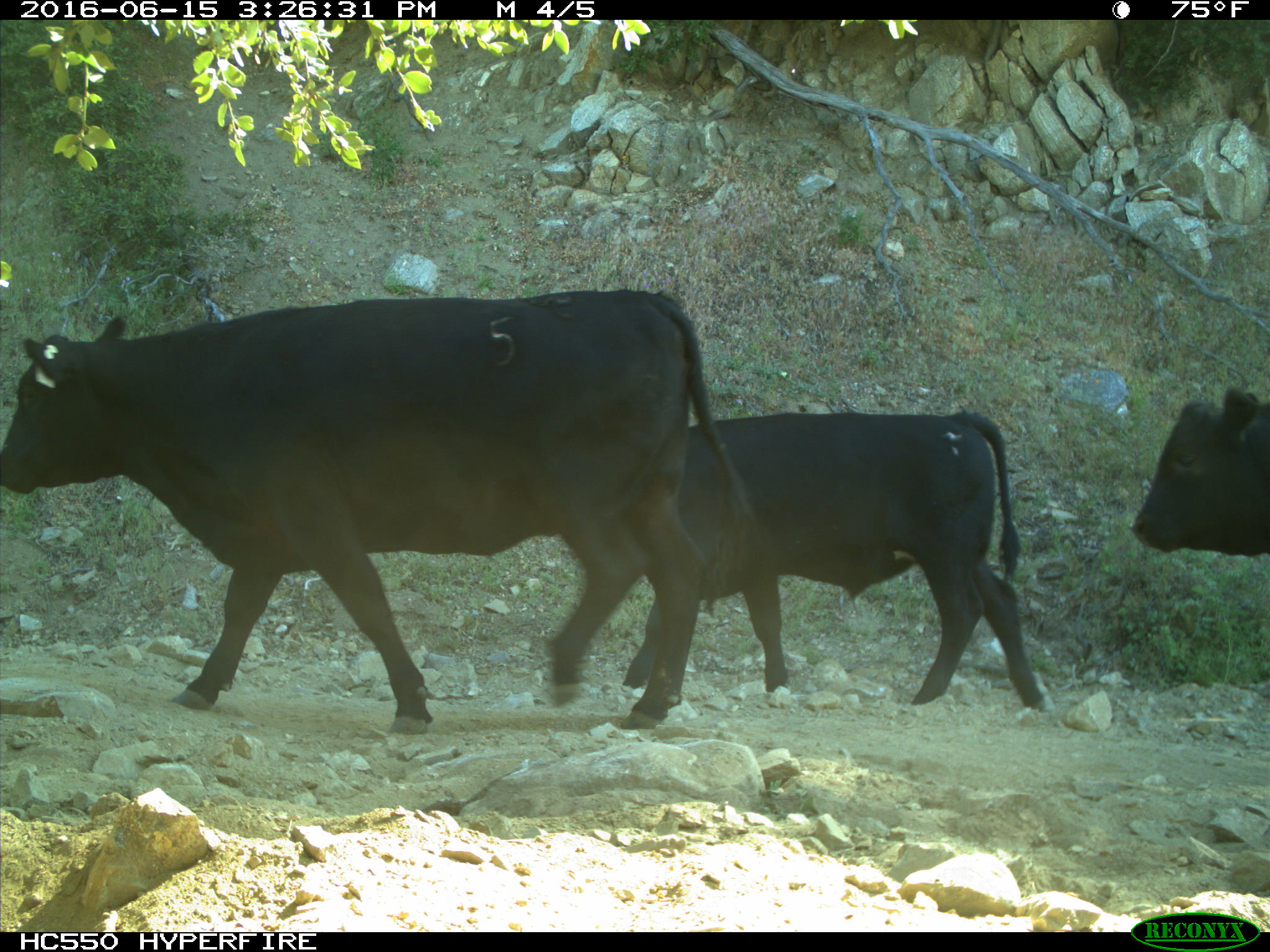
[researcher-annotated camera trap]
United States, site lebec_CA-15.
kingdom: Animalia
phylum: Chordata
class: Mammalia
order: Artiodactyla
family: Bovidae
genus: Bos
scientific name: Bos taurus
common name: domestic cow